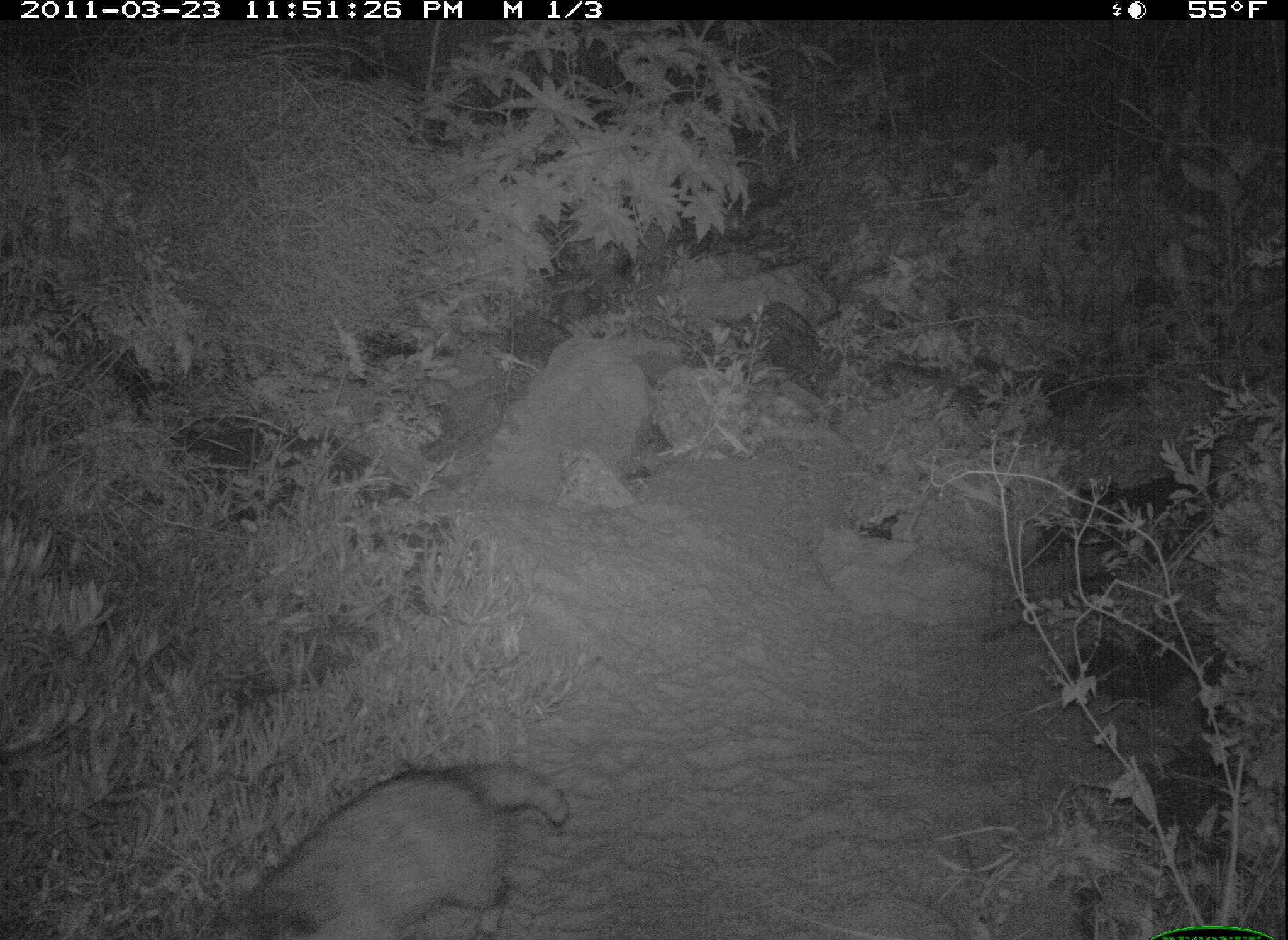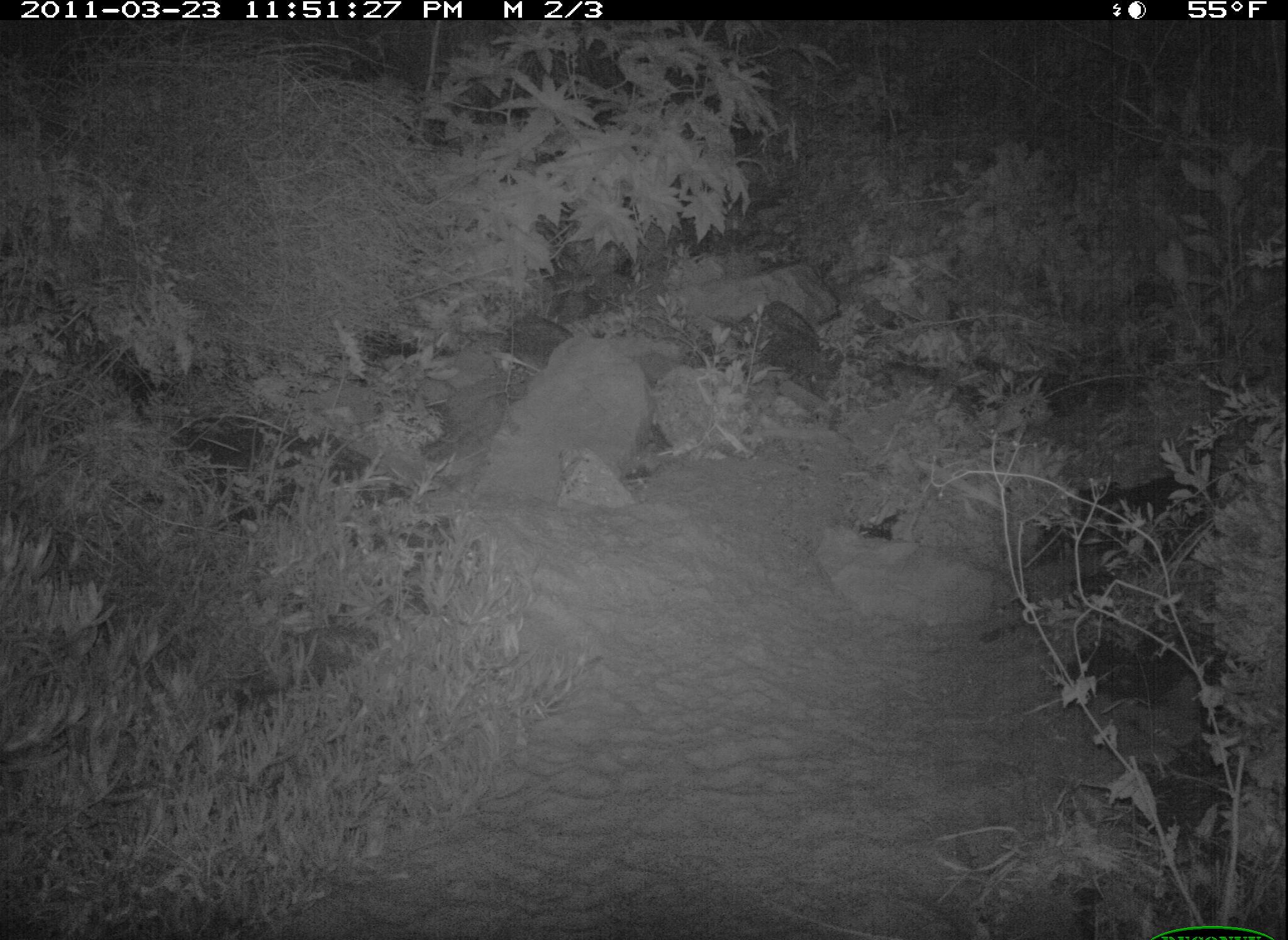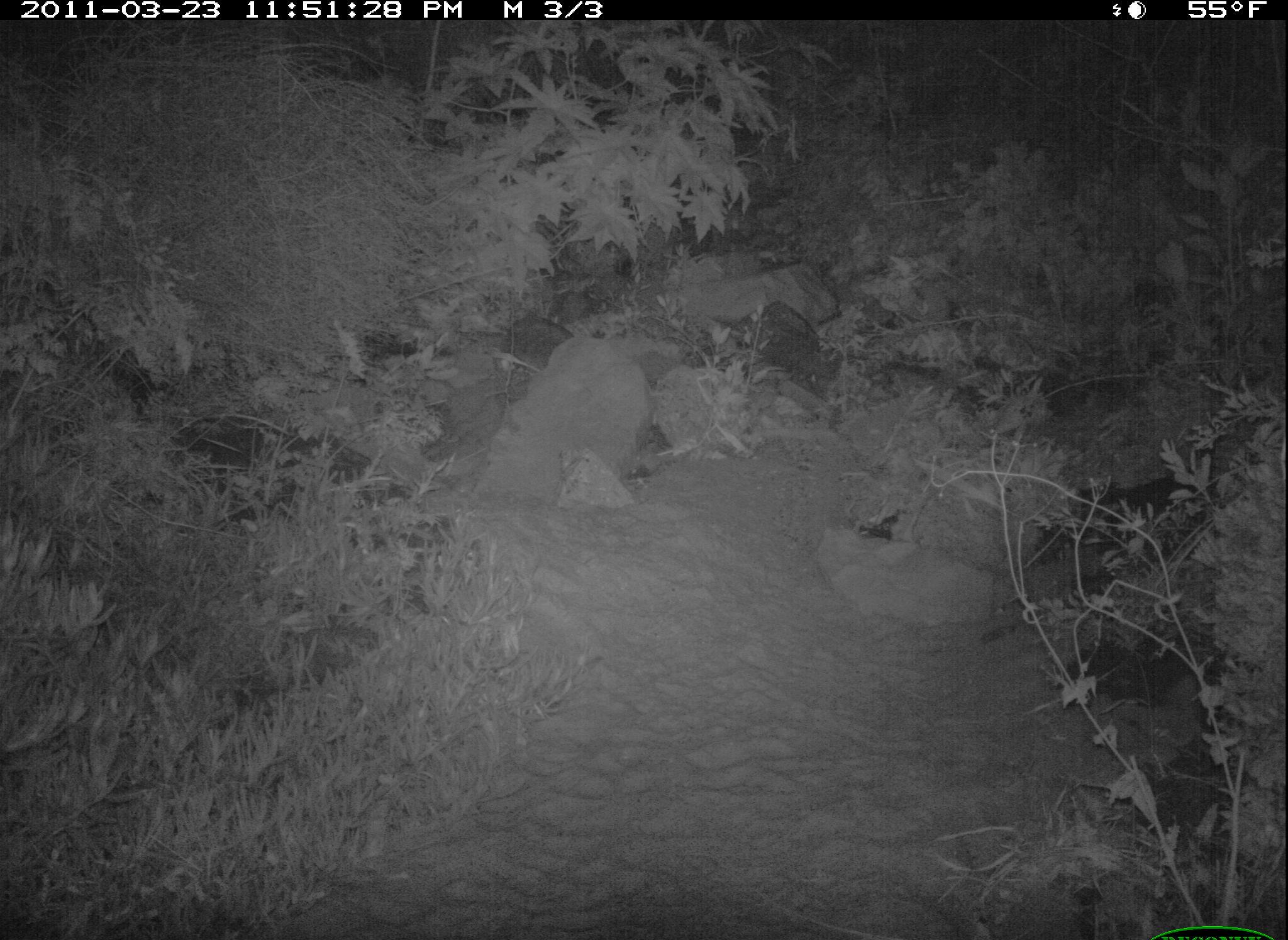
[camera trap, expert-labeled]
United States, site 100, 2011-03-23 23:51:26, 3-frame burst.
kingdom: Animalia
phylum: Chordata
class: Mammalia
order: Carnivora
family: Procyonidae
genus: Procyon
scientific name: Procyon lotor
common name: raccoon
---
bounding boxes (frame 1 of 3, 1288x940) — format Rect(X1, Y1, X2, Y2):
raccoon: Rect(206, 752, 581, 940)